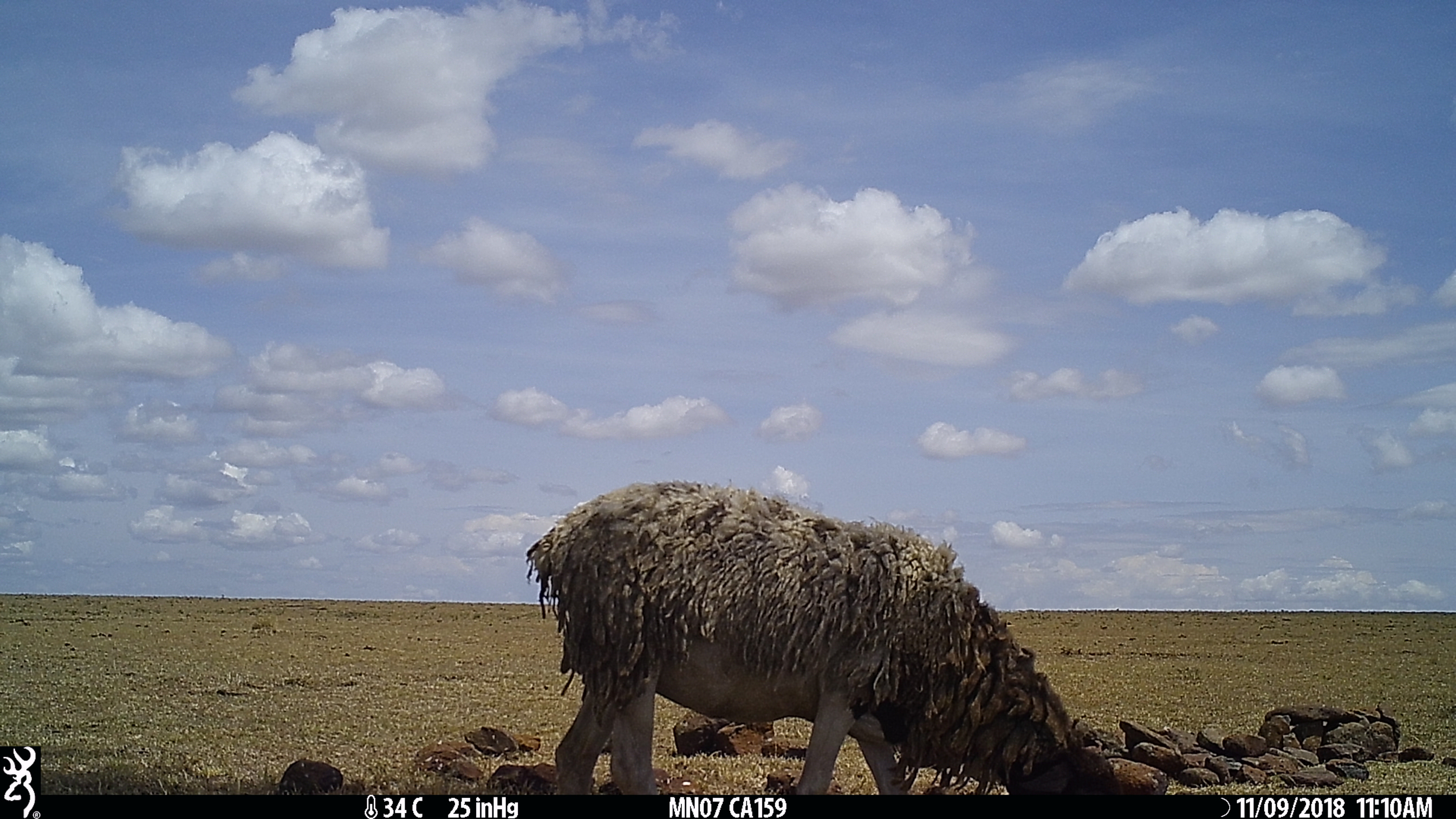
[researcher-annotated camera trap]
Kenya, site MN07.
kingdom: Animalia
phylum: Chordata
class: Mammalia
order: Artiodactyla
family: Bovidae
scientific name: Bovidae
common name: sheep or goat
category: shoat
Shoat (sheep or goat) (Bovidae).